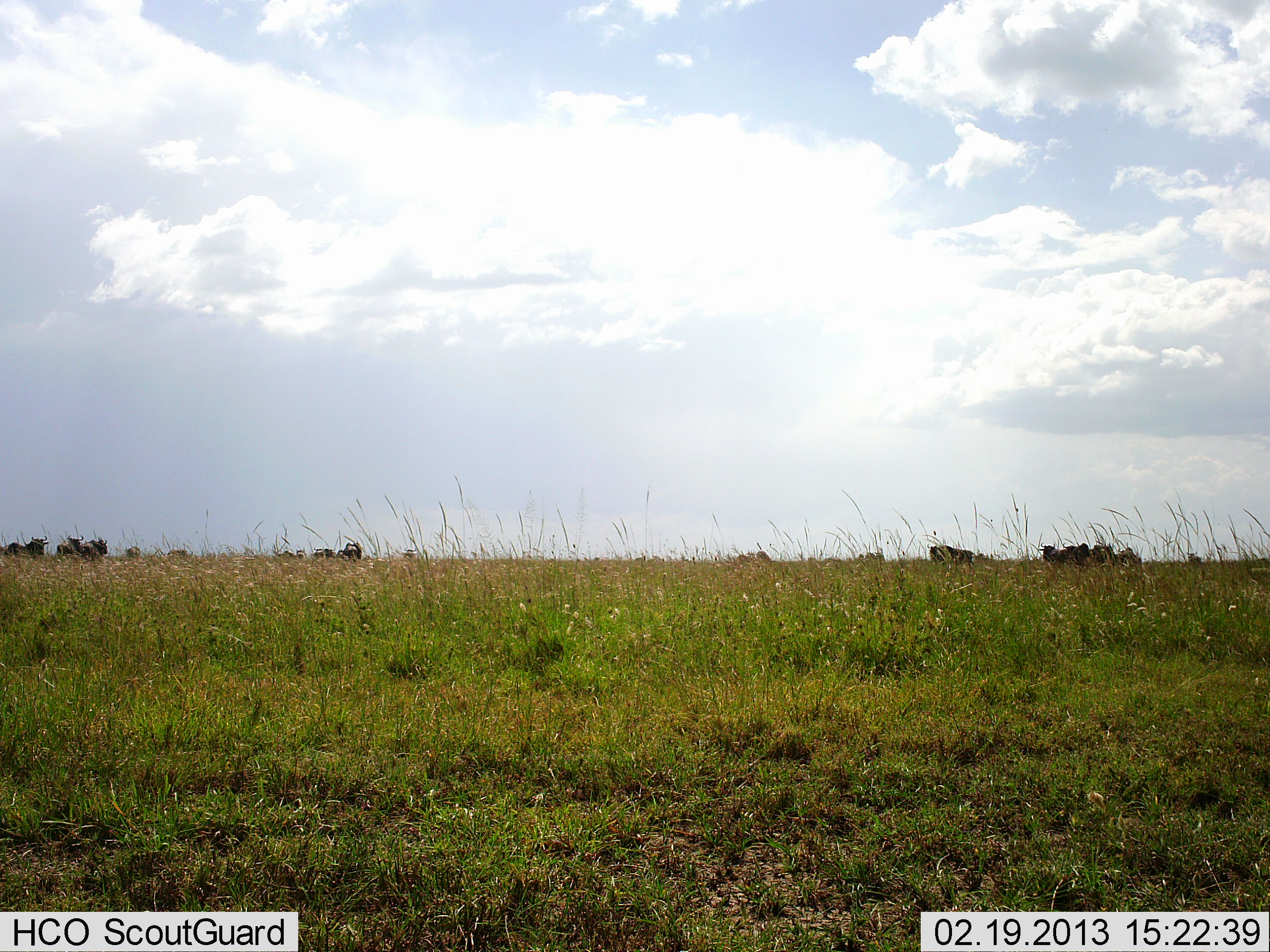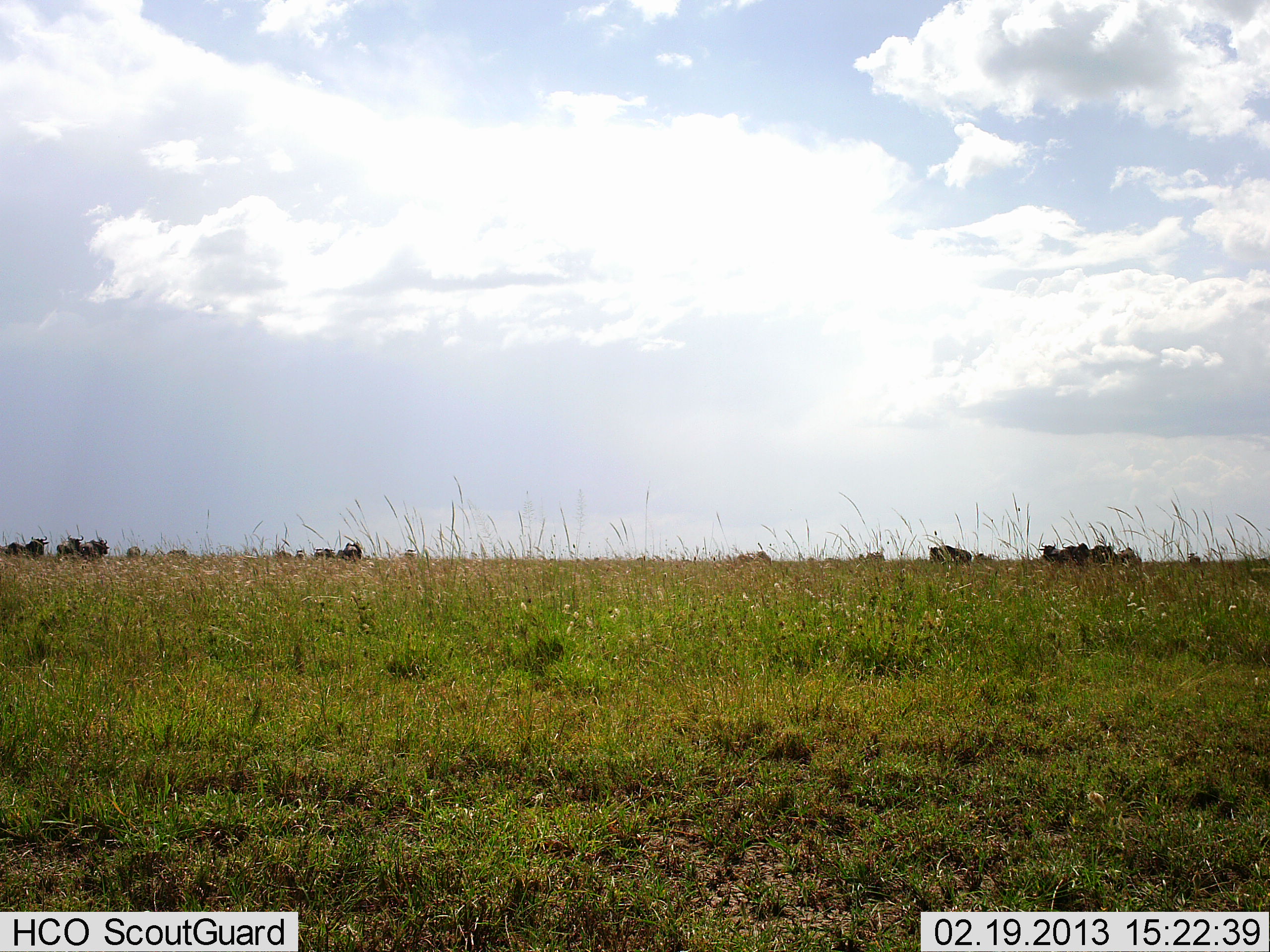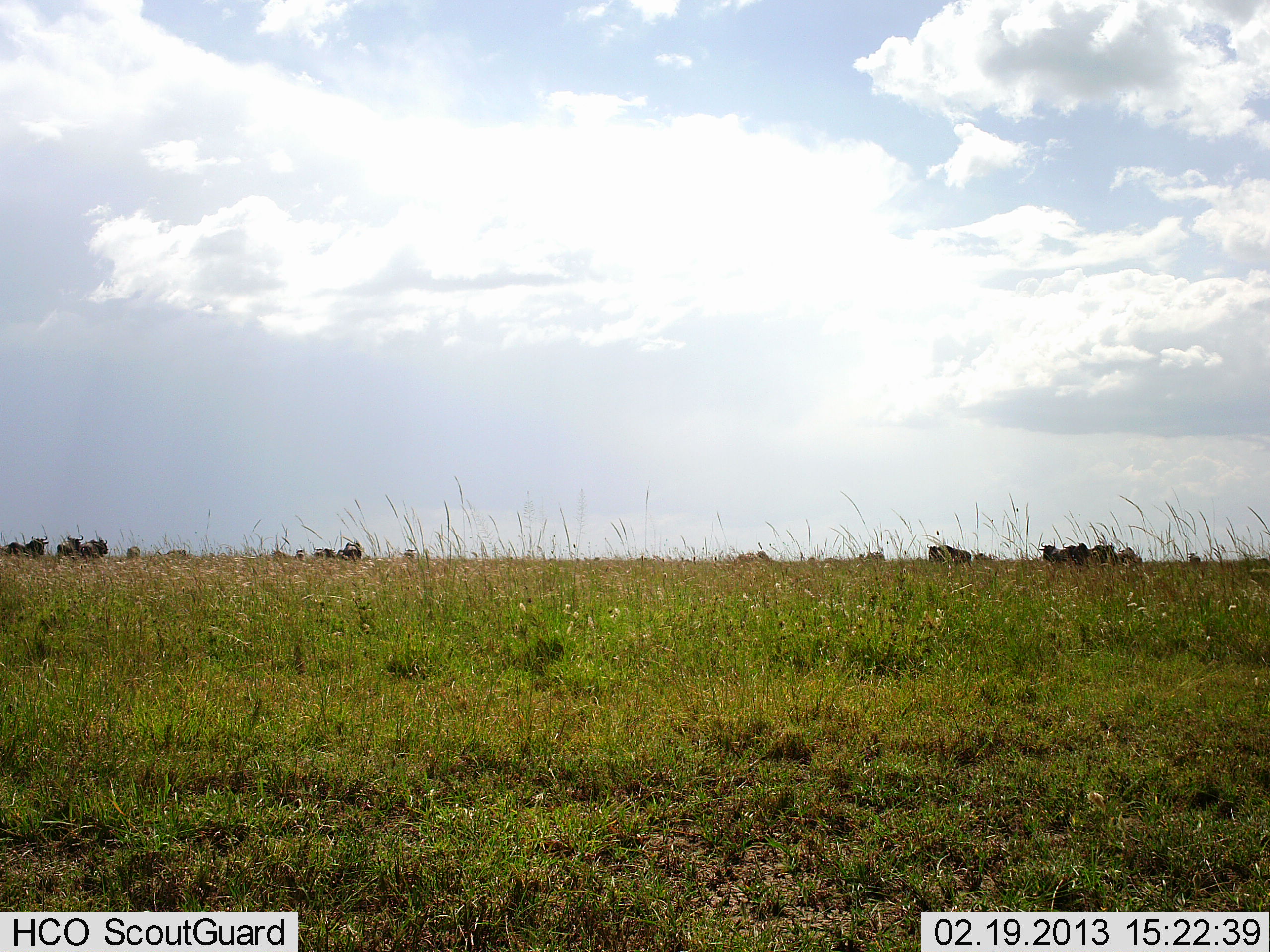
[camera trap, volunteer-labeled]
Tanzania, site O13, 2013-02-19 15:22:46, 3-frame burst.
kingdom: Animalia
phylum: Chordata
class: Mammalia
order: Artiodactyla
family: Bovidae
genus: Connochaetes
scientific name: Connochaetes taurinus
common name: blue wildebeest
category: wildebeest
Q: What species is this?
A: Wildebeest (blue wildebeest) (Connochaetes taurinus).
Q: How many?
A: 11-50.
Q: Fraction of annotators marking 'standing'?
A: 68%.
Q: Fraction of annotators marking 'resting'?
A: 16%.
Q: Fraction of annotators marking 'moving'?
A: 16%.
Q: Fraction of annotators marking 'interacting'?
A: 0%.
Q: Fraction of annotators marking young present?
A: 0%.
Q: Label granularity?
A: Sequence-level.